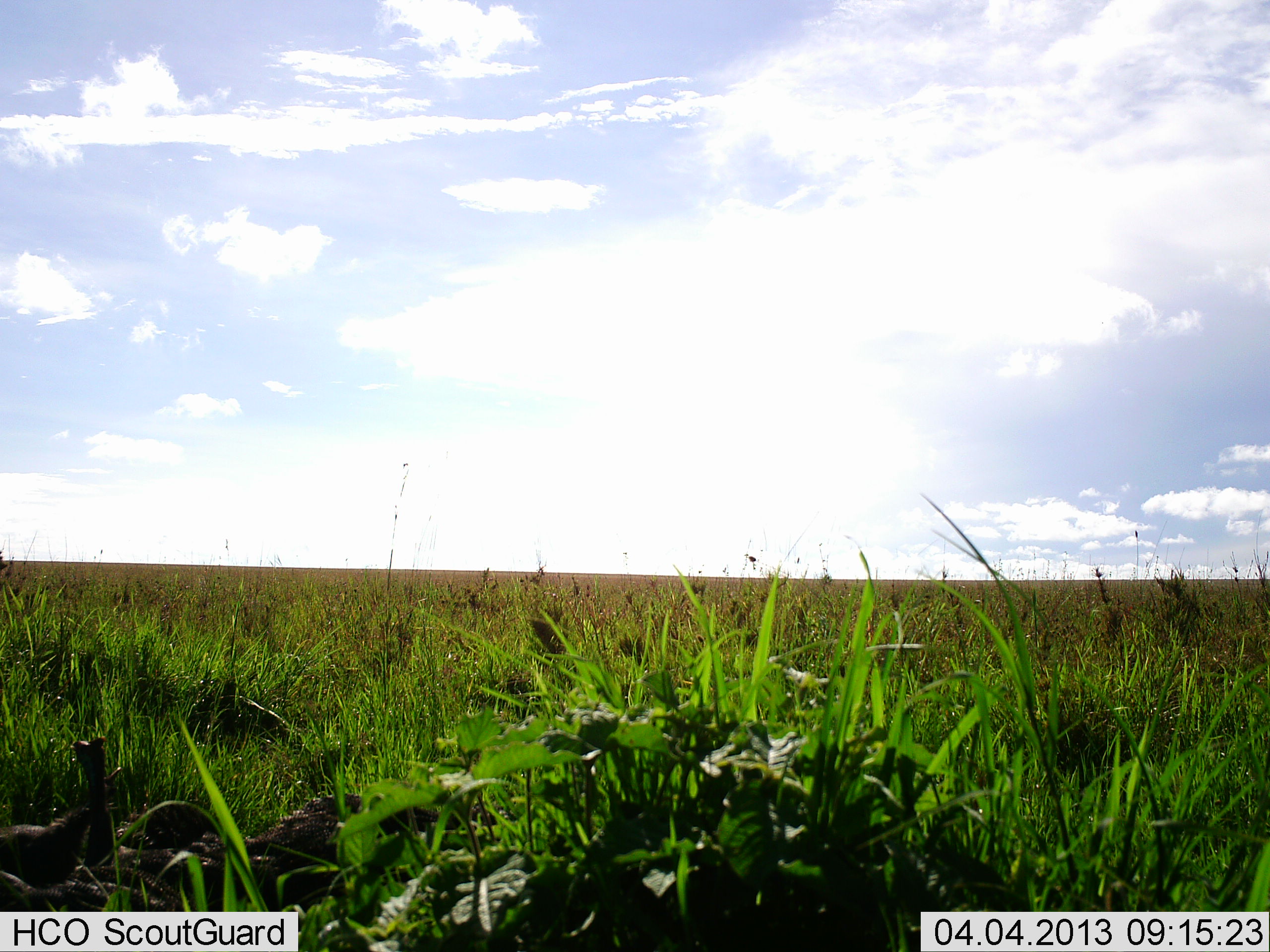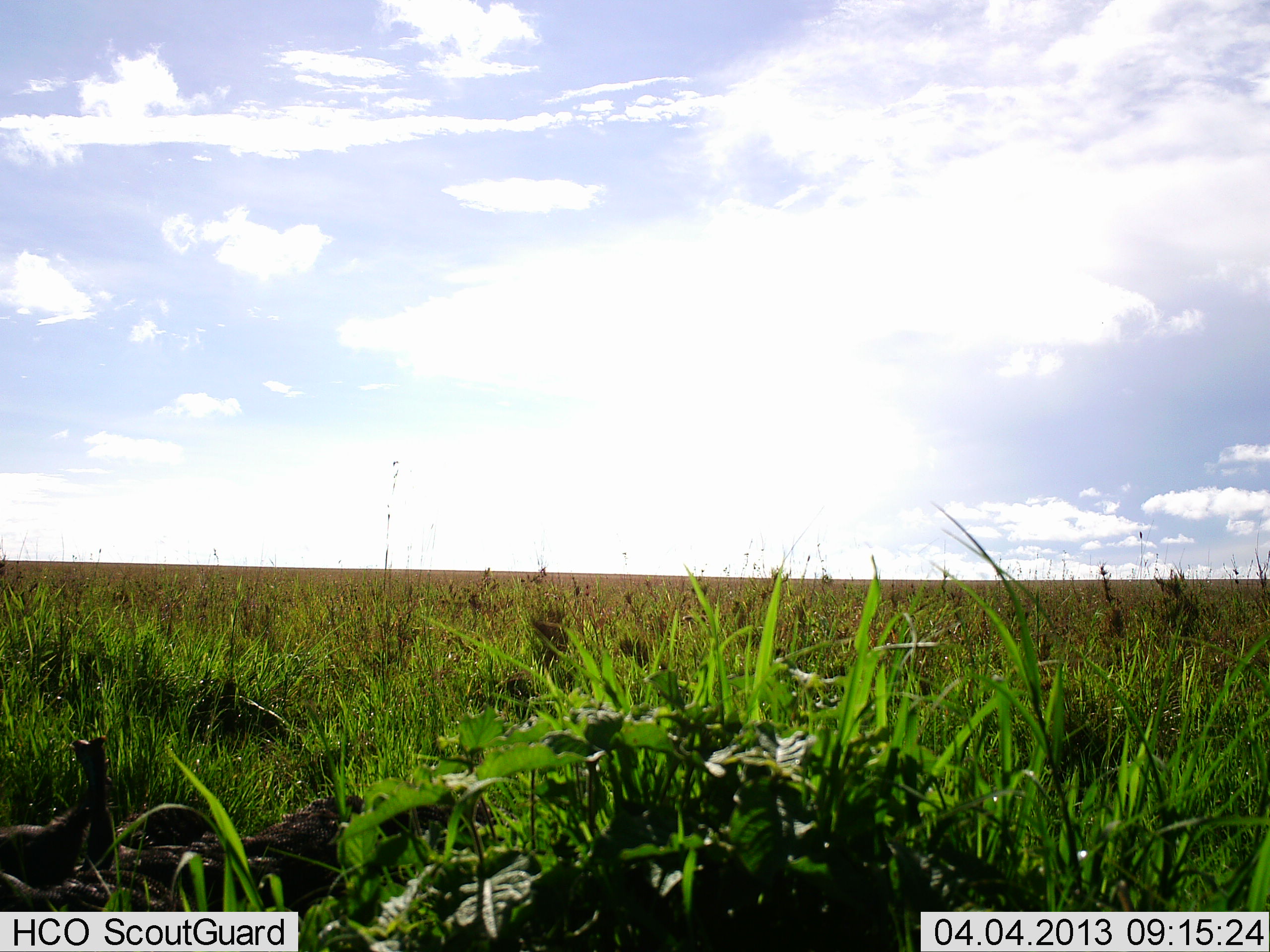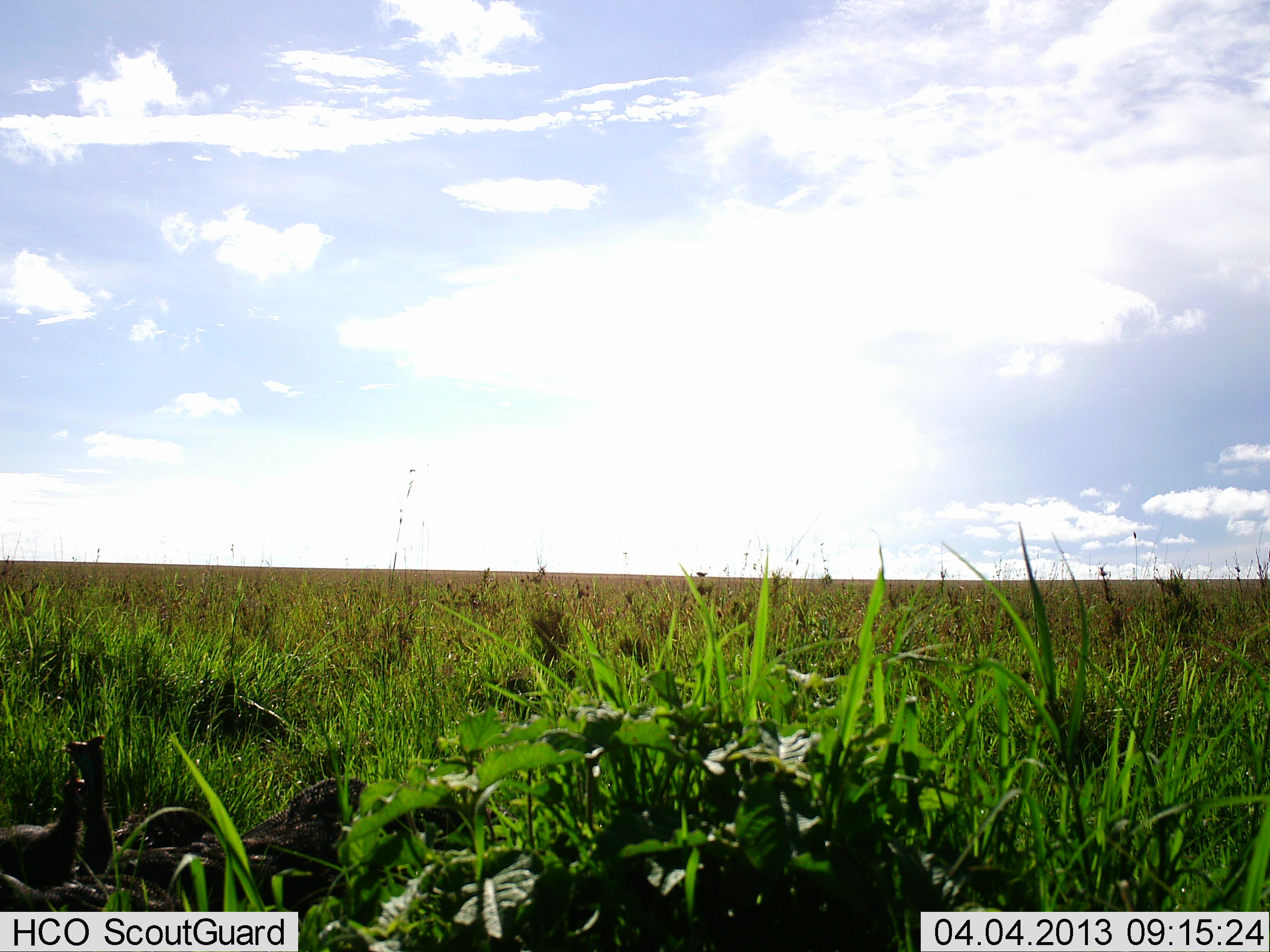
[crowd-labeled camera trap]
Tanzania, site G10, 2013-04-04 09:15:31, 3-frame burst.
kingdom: Animalia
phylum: Chordata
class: Aves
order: Galliformes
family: Numididae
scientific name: Numididae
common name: guinea fowl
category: guineafowl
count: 3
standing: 75%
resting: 0%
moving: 12%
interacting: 12%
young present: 0%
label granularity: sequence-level